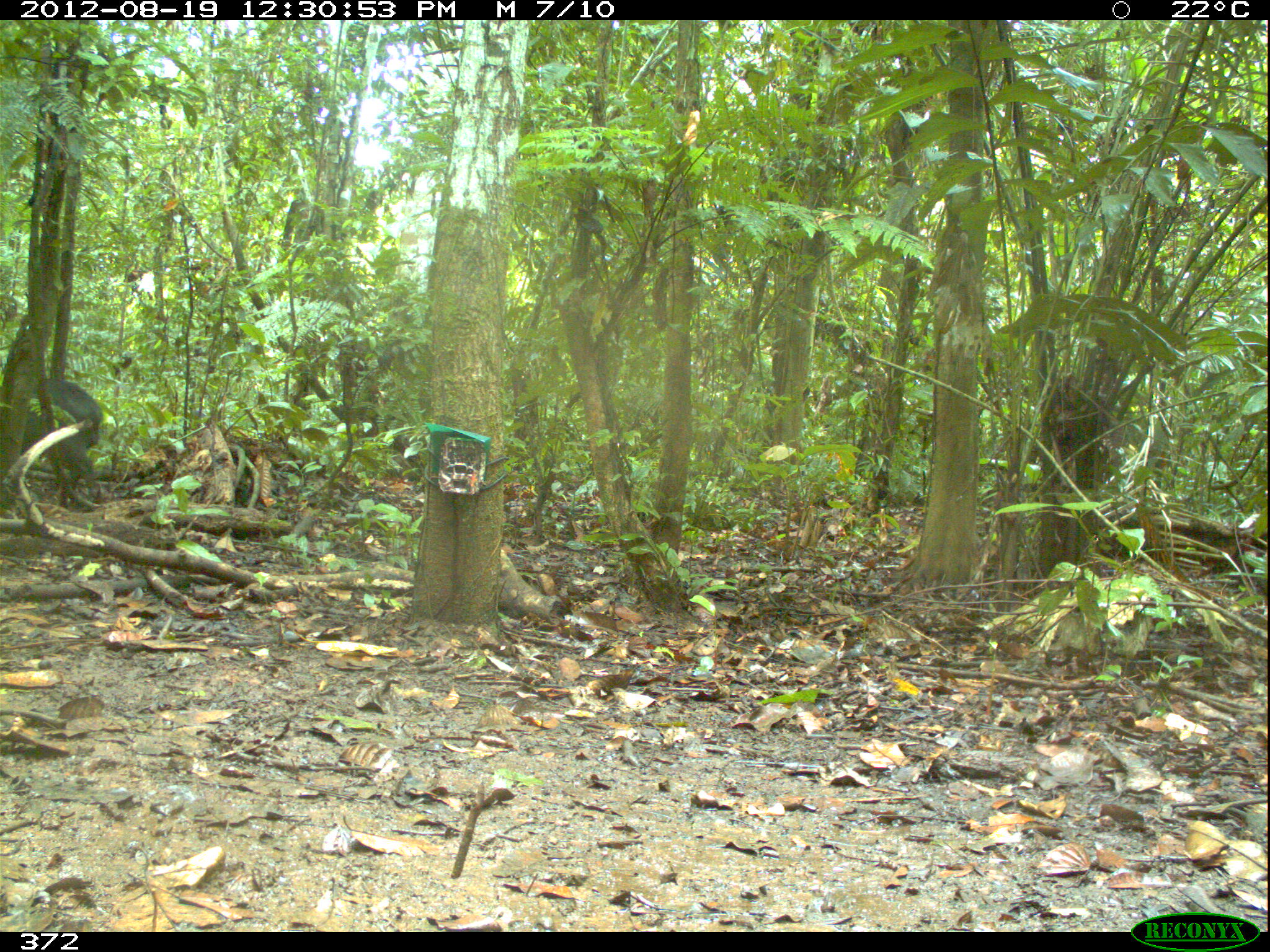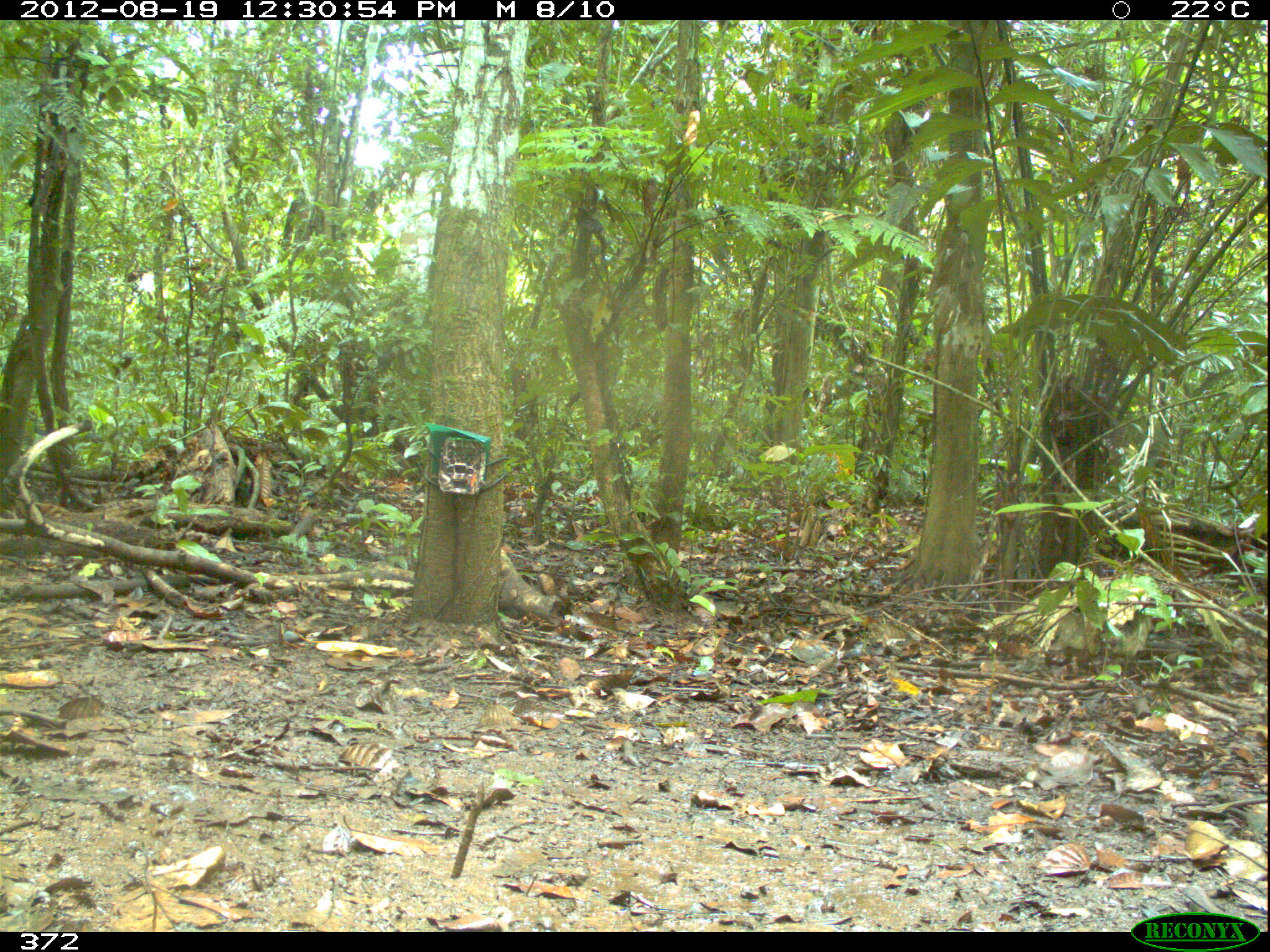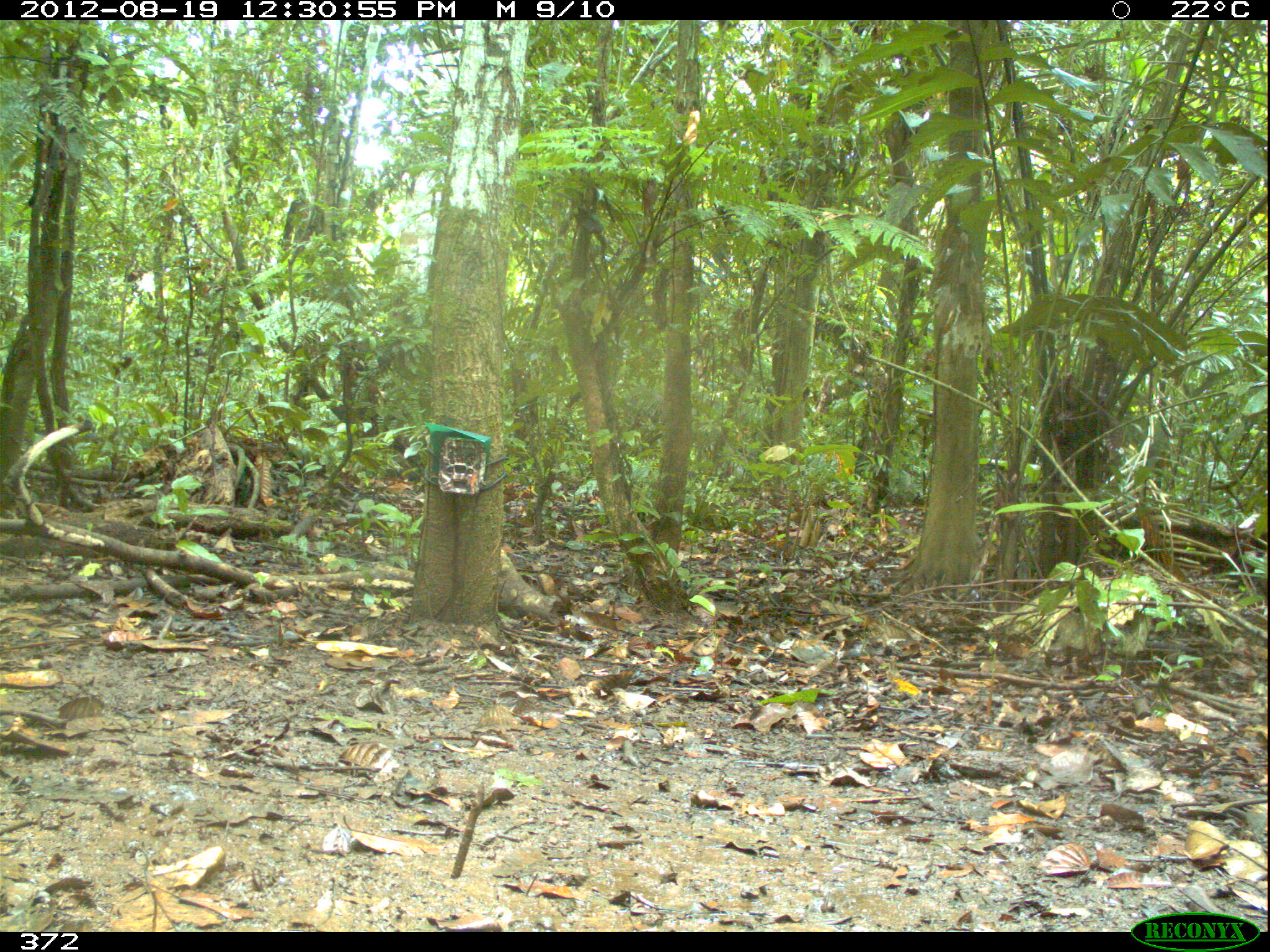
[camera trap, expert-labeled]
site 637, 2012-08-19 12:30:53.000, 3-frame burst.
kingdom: Animalia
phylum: Chordata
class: Mammalia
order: Artiodactyla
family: Tayassuidae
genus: Tayassu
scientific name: Tayassu pecari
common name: white-lipped peccary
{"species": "Tayassu pecari (white-lipped peccary)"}